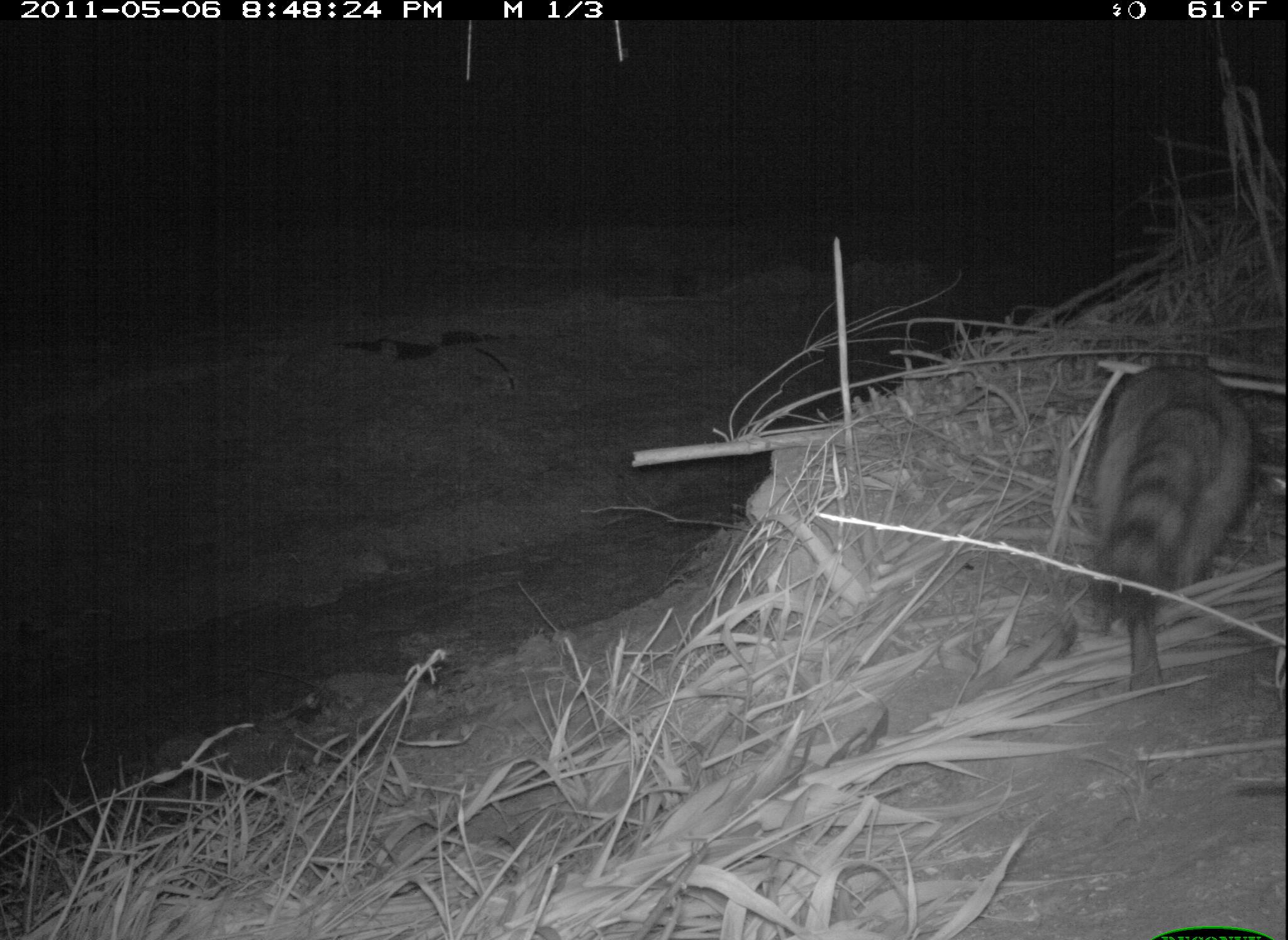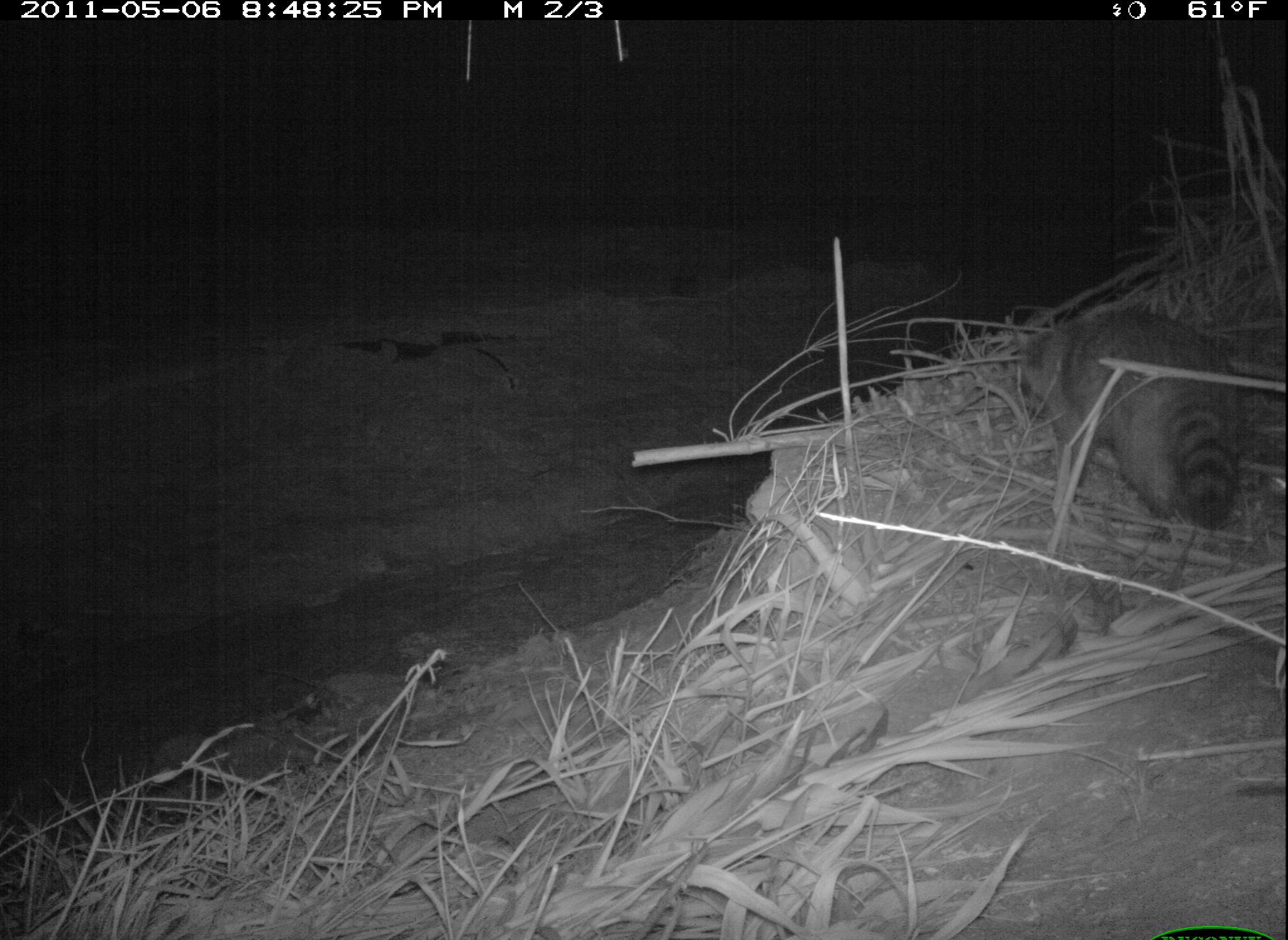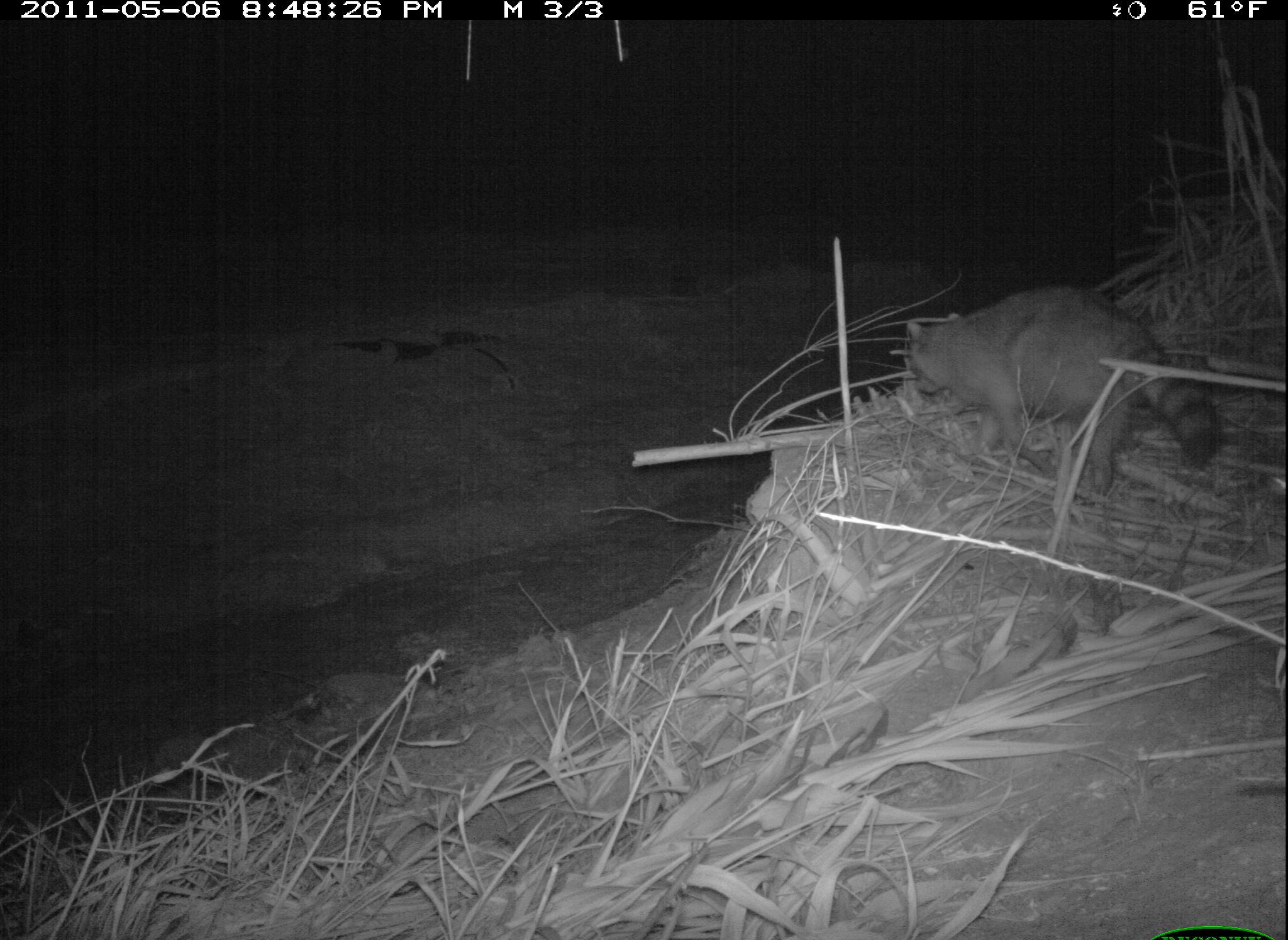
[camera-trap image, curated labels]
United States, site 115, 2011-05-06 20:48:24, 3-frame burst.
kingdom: Animalia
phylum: Chordata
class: Mammalia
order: Carnivora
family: Procyonidae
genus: Procyon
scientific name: Procyon lotor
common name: raccoon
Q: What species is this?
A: Raccoon (Procyon lotor).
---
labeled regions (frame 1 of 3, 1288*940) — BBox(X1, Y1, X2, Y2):
raccoon: BBox(1080, 354, 1262, 697)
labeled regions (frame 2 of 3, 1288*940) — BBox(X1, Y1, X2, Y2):
raccoon: BBox(995, 295, 1270, 561)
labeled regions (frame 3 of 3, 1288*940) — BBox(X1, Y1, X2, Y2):
raccoon: BBox(892, 271, 1232, 504)